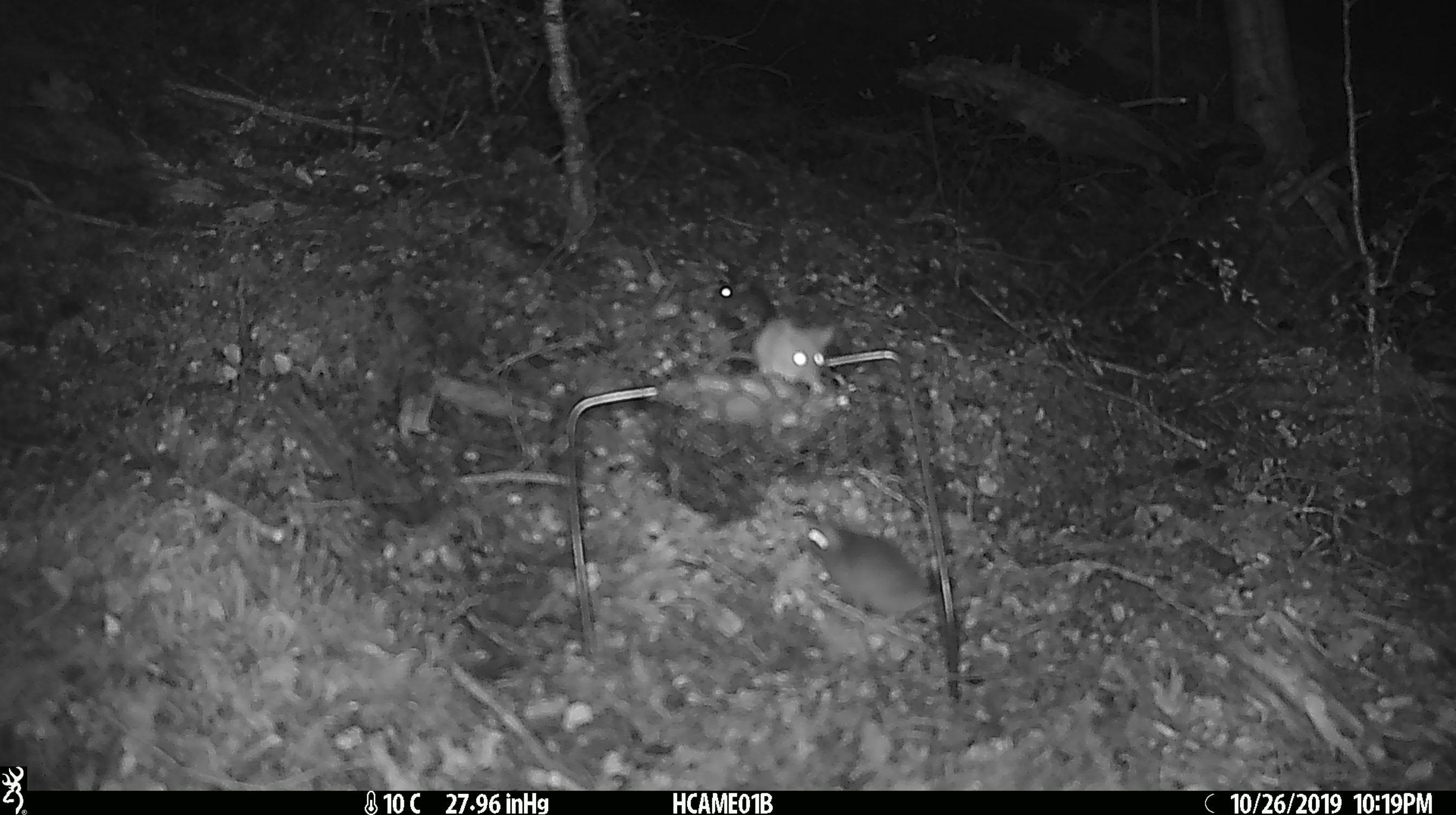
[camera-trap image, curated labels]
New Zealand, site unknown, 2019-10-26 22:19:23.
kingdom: Animalia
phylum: Chordata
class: Mammalia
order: Rodentia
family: Muridae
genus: Mus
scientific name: Mus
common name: mouse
Mouse (Mus).